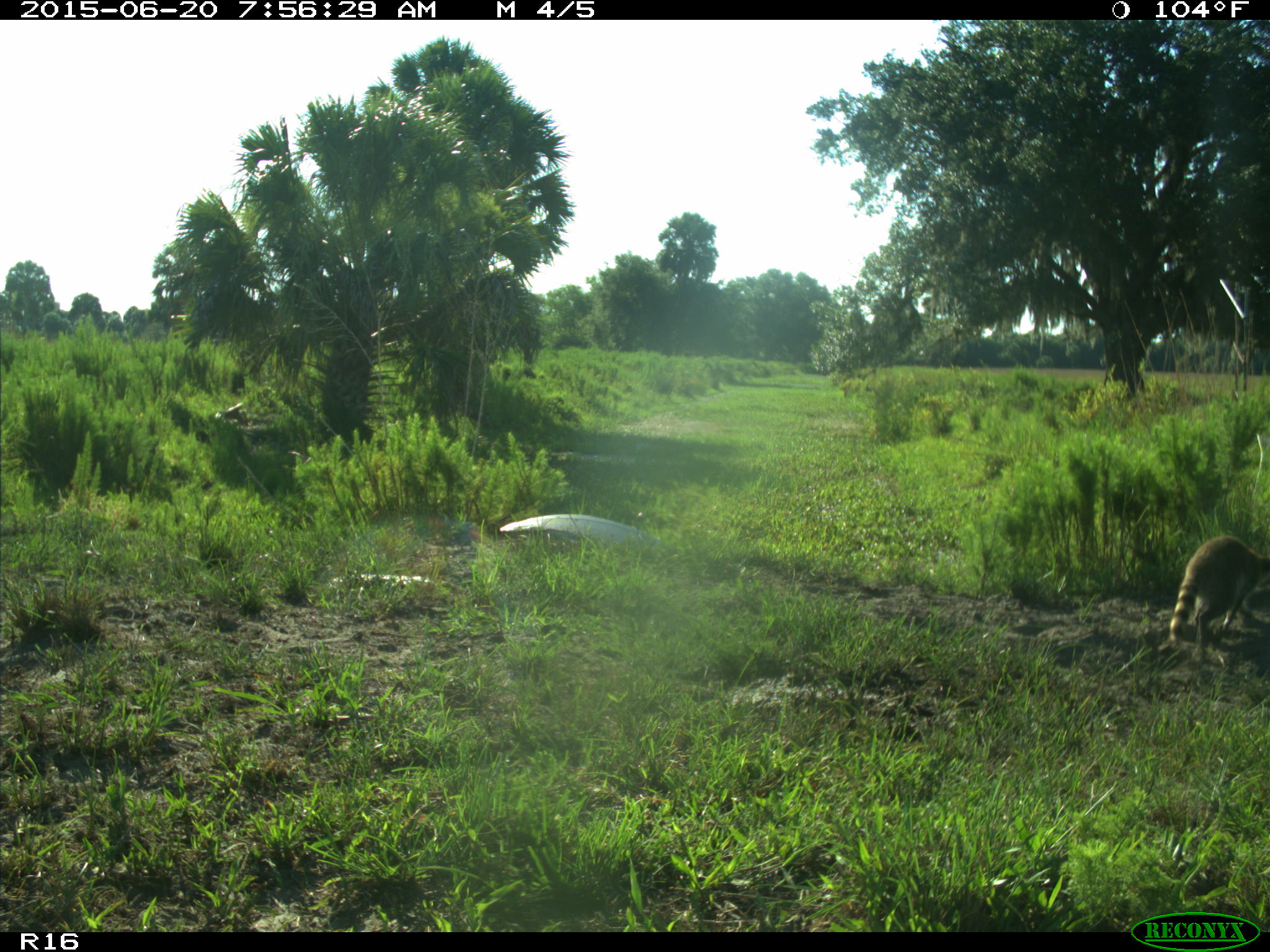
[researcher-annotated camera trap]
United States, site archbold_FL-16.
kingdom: Animalia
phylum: Chordata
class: Mammalia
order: Carnivora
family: Procyonidae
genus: Procyon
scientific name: Procyon lotor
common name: common raccoon